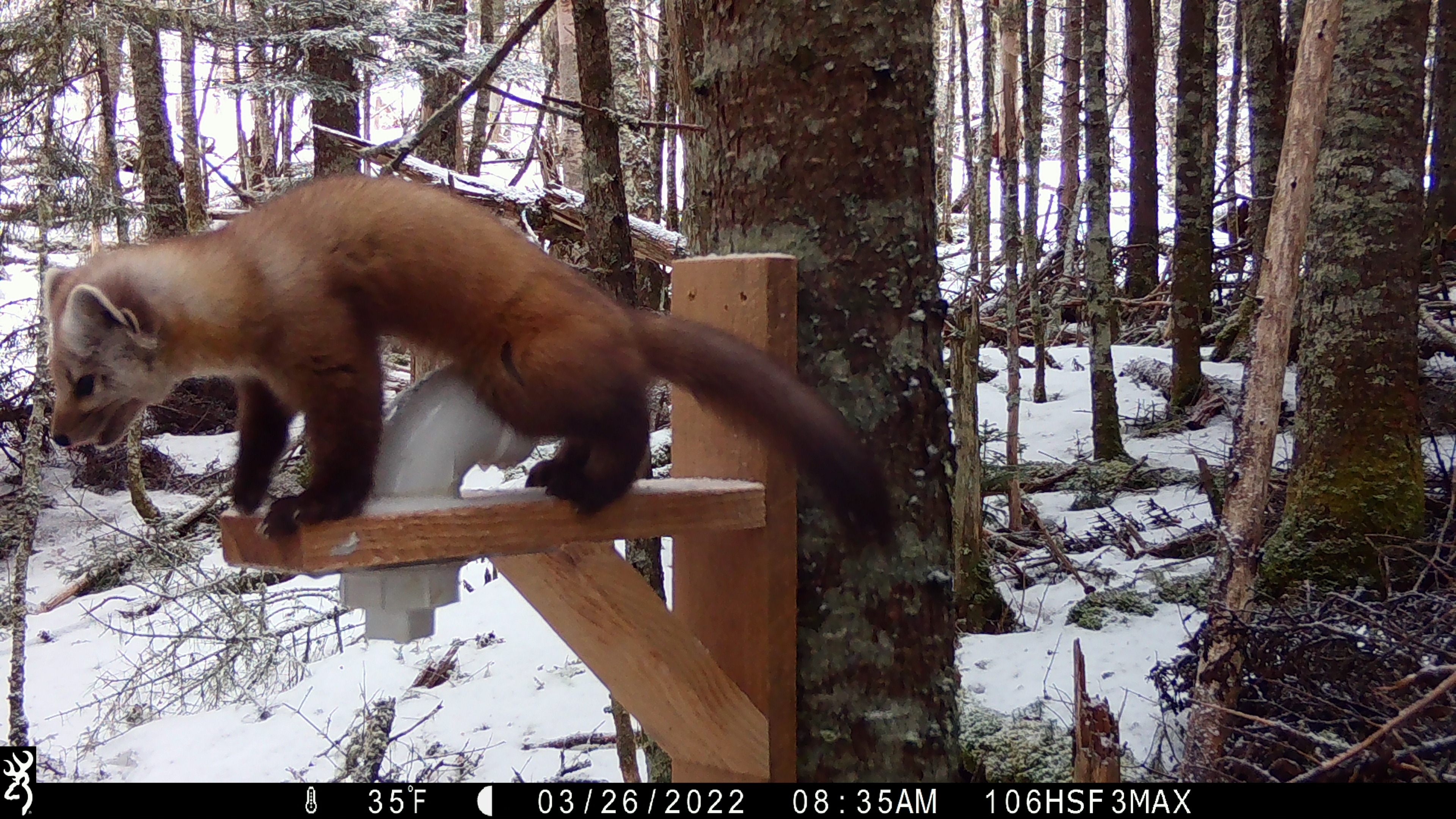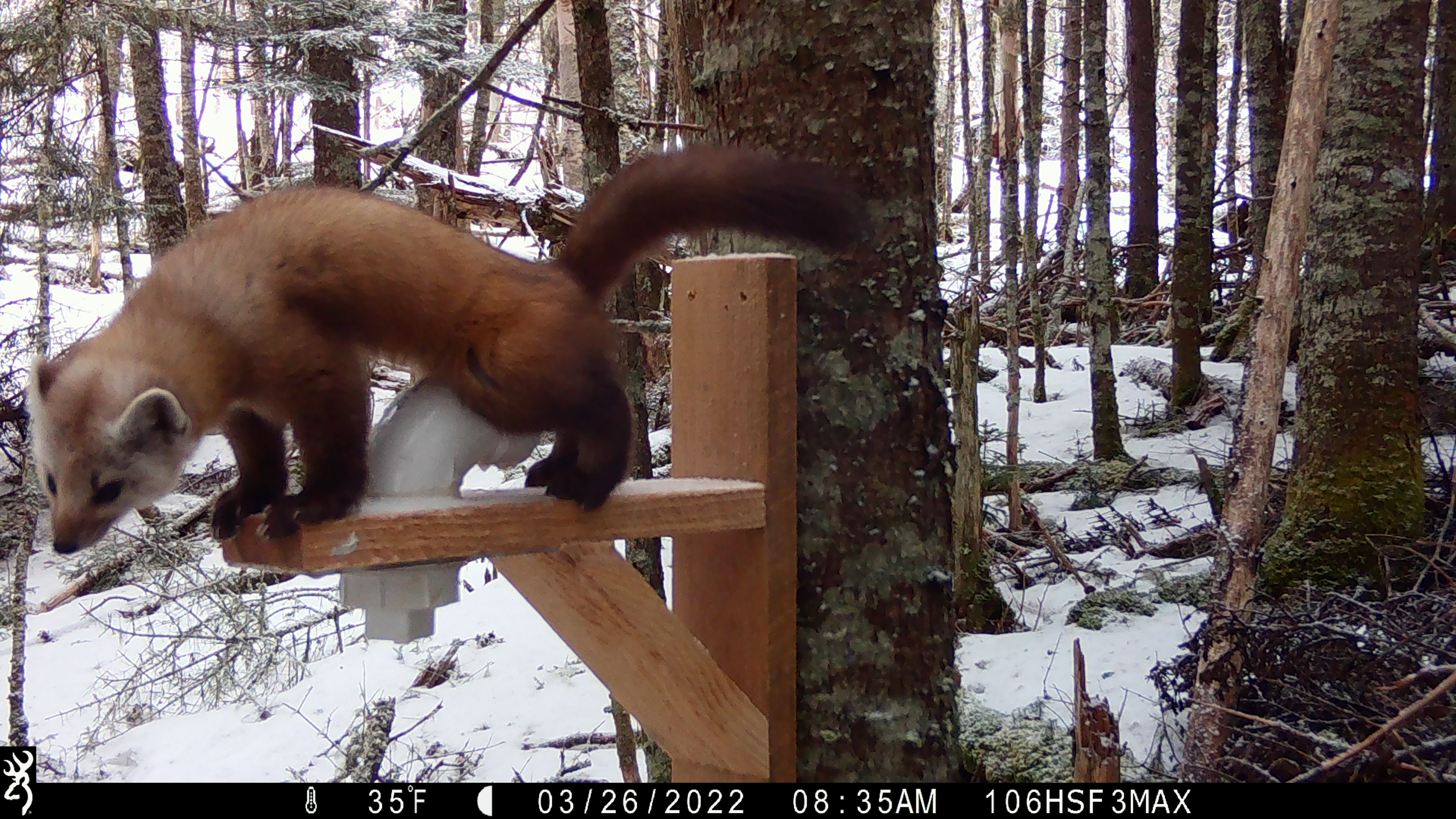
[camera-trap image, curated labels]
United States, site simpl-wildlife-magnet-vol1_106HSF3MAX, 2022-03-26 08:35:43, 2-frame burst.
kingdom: Animalia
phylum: Chordata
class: Mammalia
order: Carnivora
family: Mustelidae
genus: Martes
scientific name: Martes americana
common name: american marten